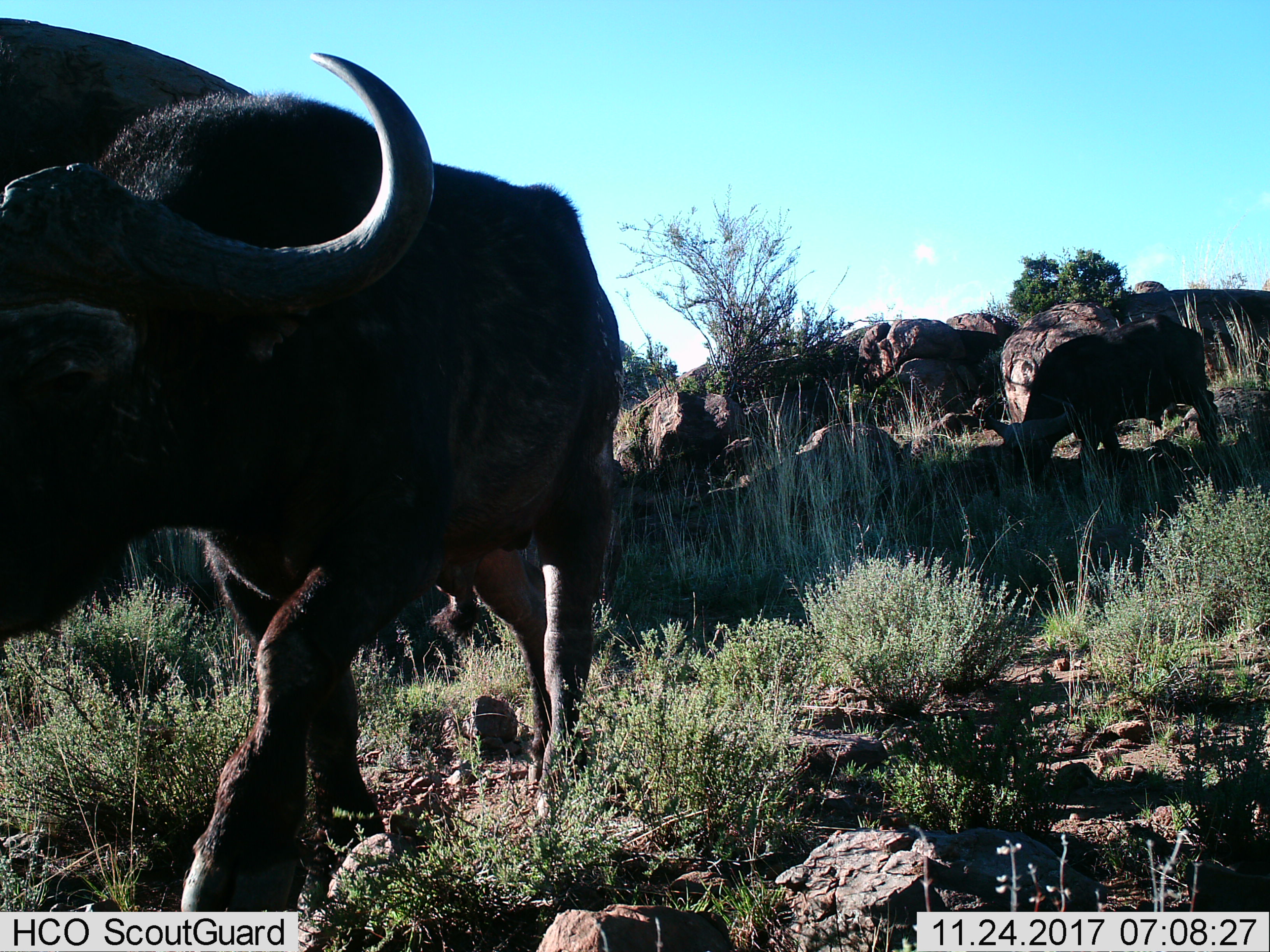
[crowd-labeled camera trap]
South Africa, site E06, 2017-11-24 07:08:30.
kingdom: Animalia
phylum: Chordata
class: Mammalia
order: Artiodactyla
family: Bovidae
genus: Syncerus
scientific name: Syncerus caffer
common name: cape buffalo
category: buffalo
Buffalo (cape buffalo) (Syncerus caffer), count 2. Behavior (volunteer vote fractions): standing 22%, resting 0%, moving 78%, interacting 0%. Young present (vote fraction): 0%. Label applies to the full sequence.